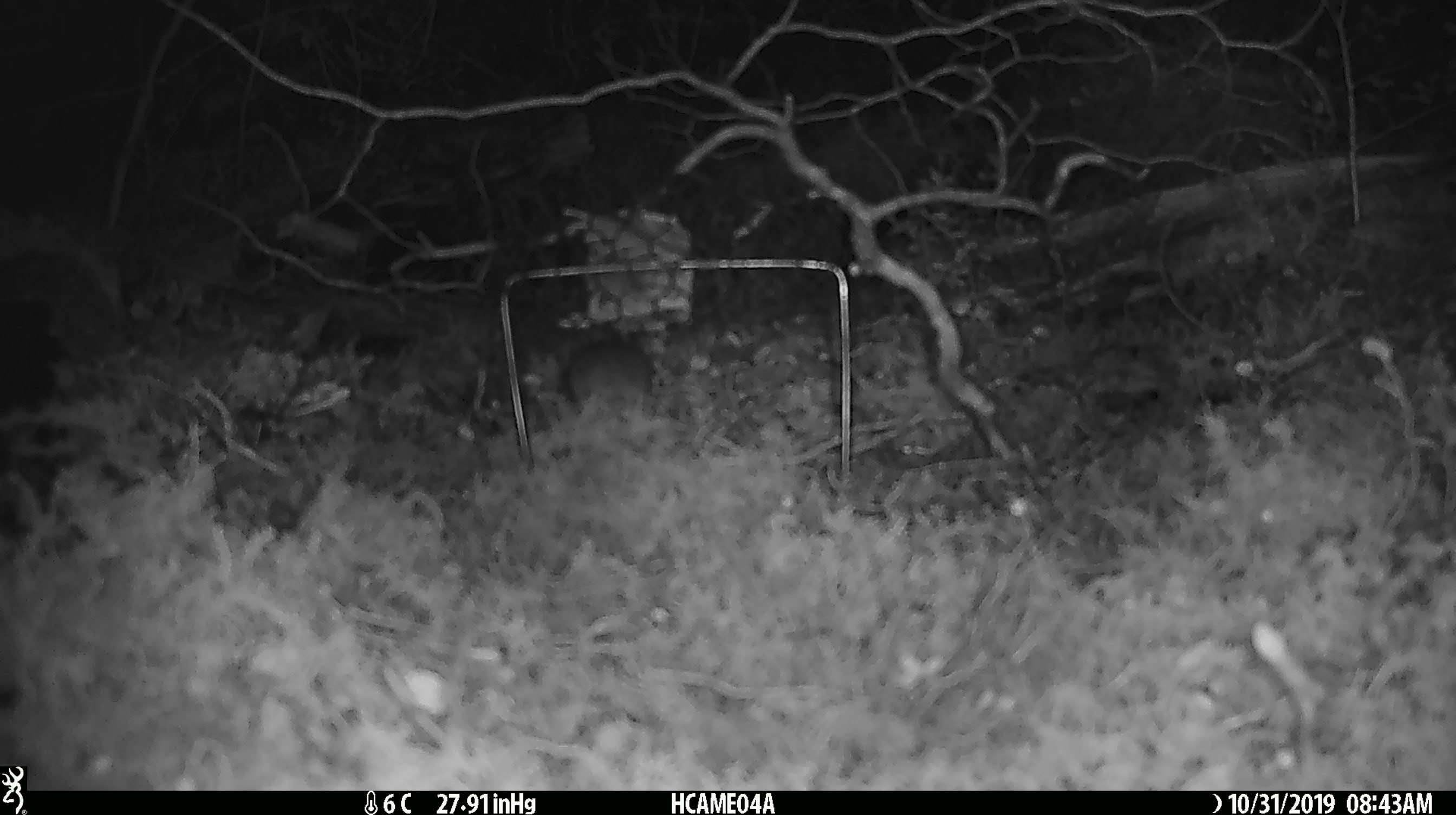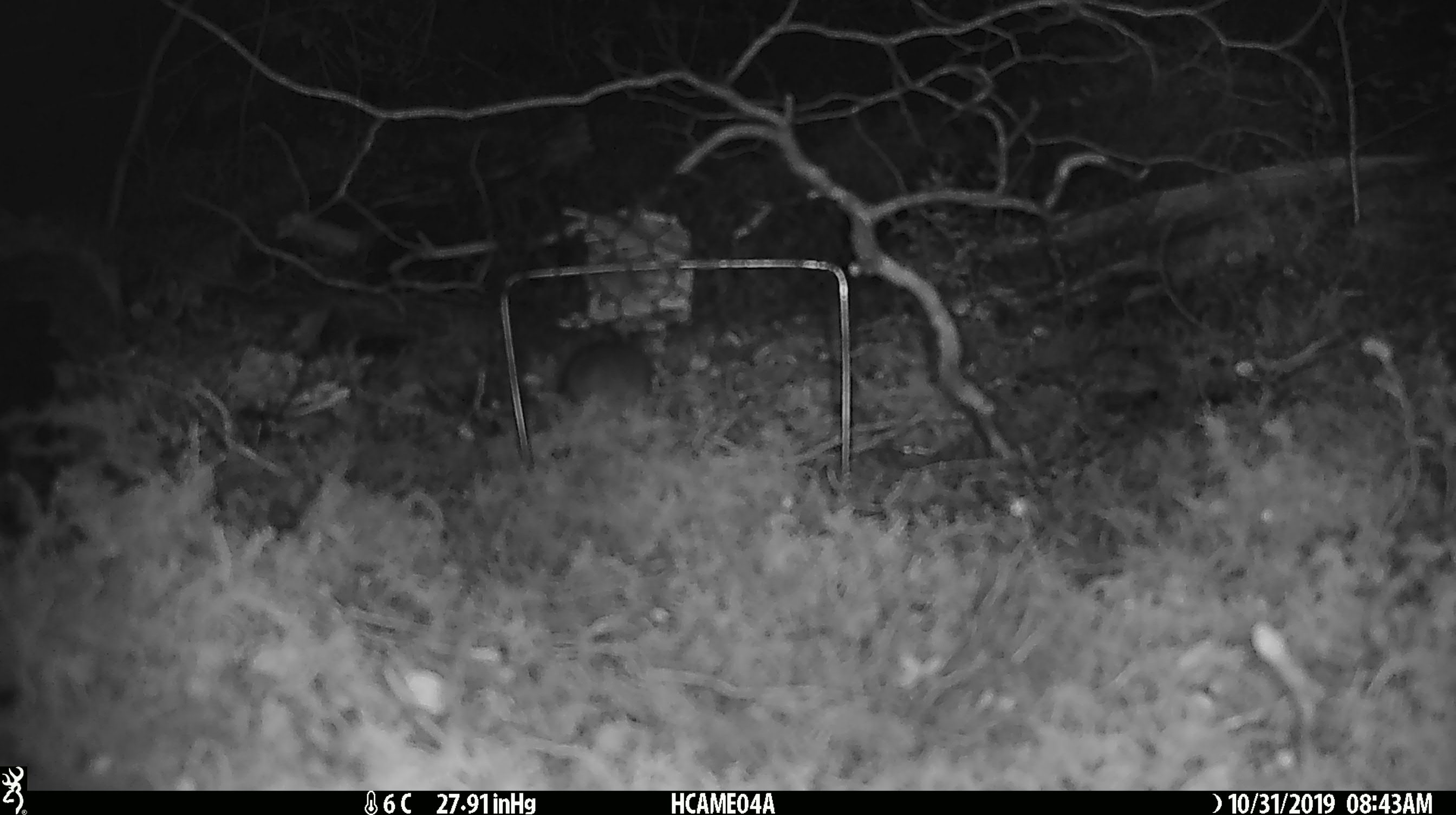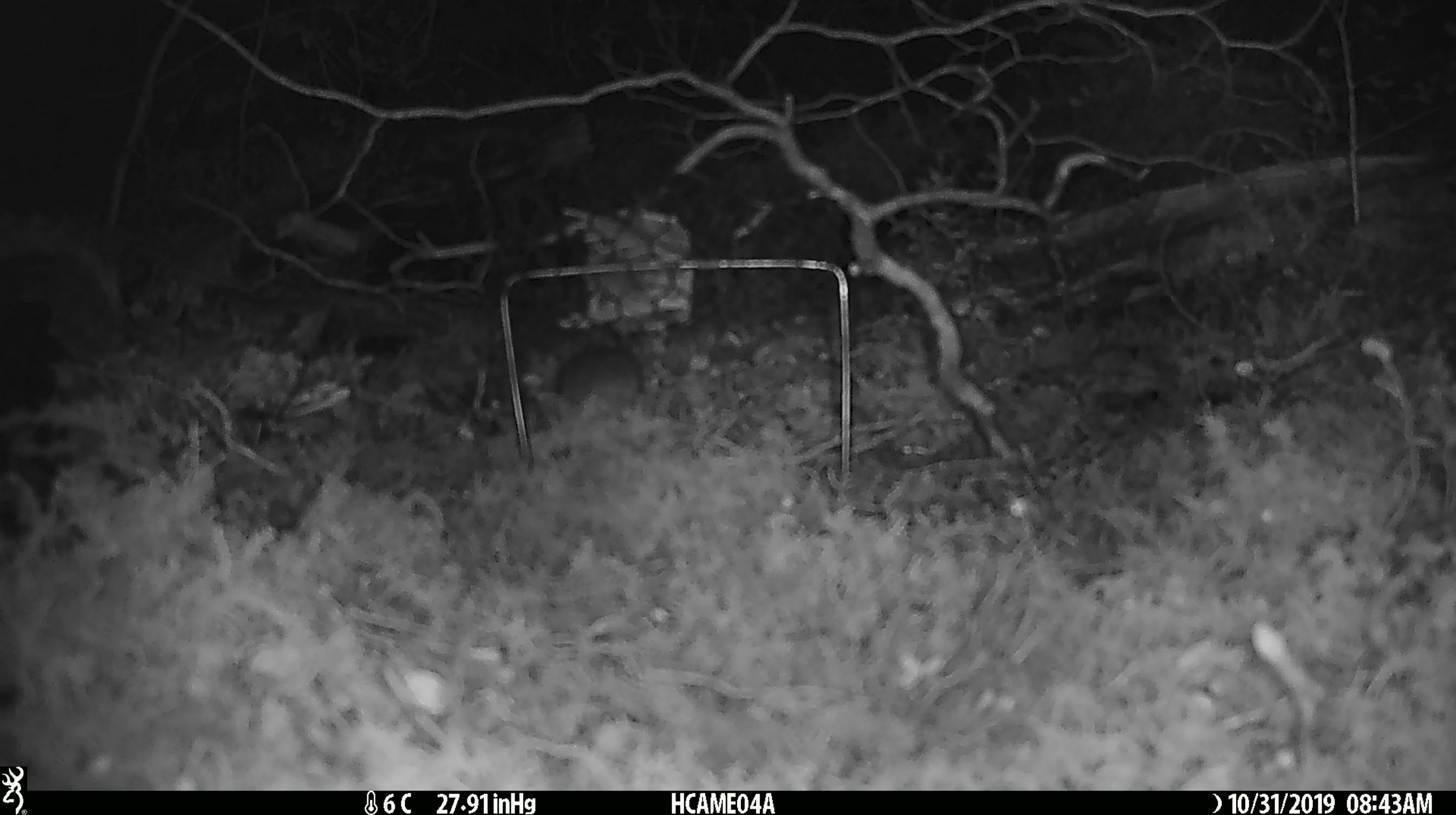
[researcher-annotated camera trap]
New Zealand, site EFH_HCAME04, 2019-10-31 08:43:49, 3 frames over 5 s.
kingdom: Animalia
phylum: Chordata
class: Mammalia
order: Rodentia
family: Muridae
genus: Mus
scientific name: Mus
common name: mouse